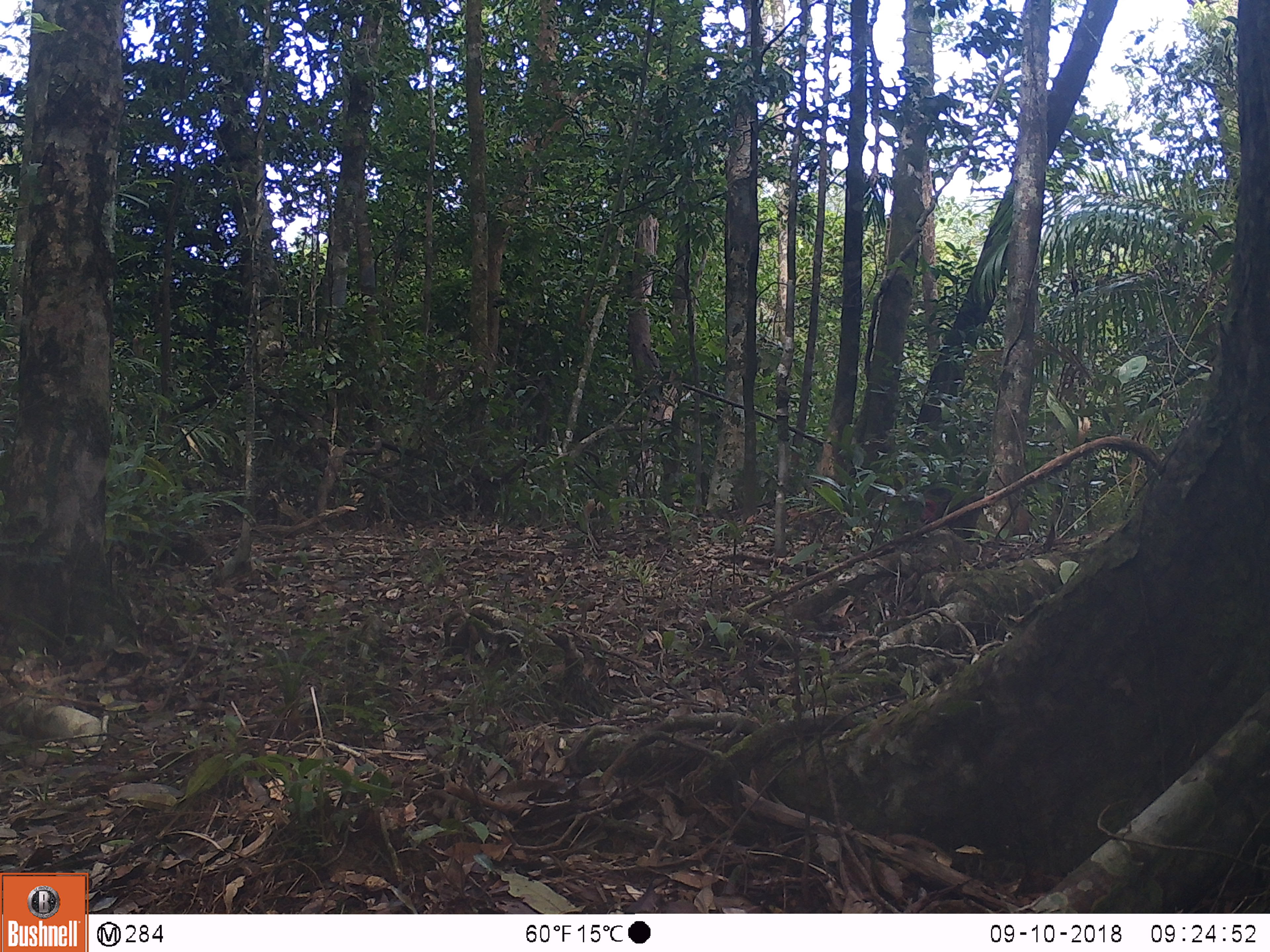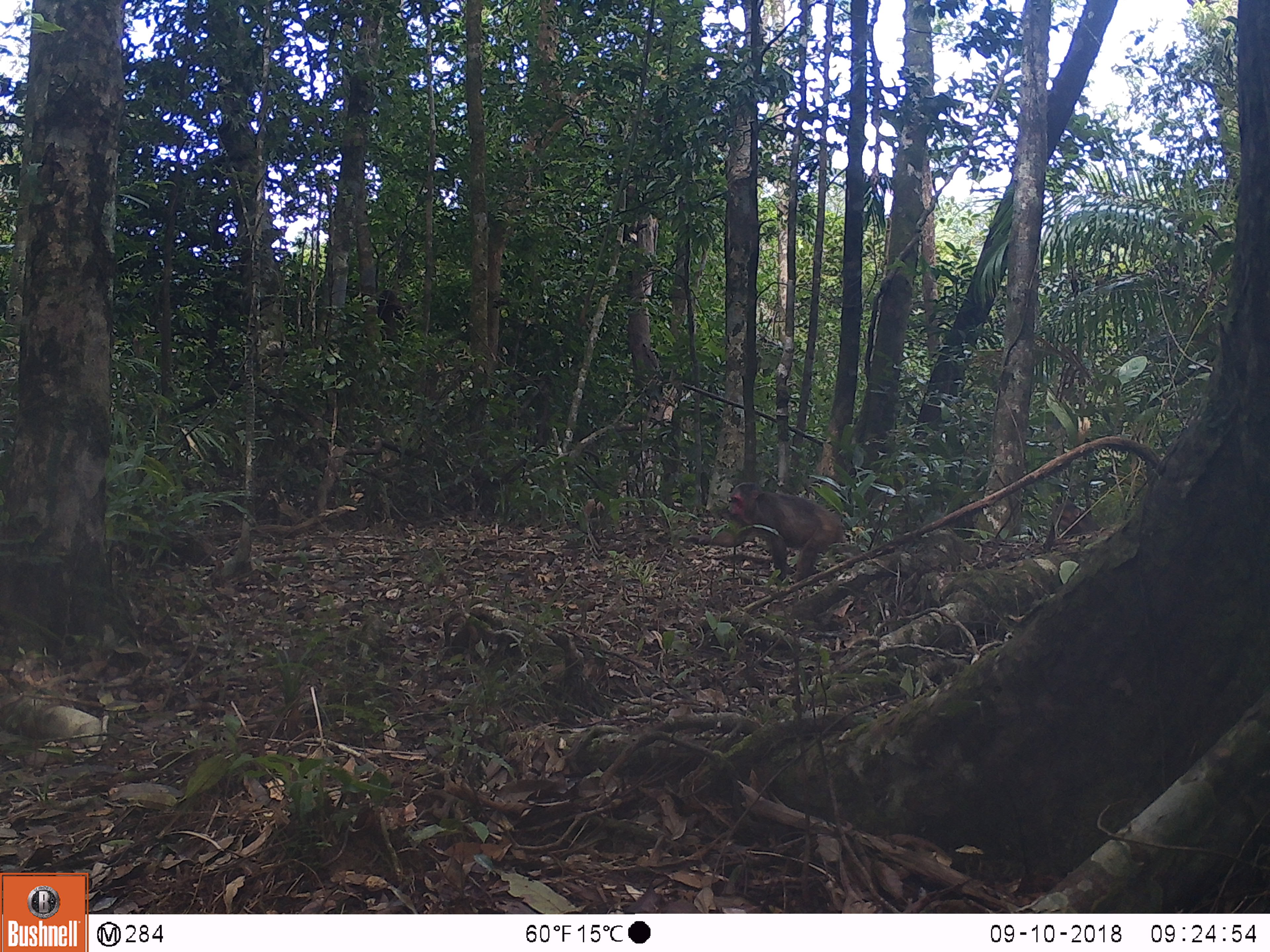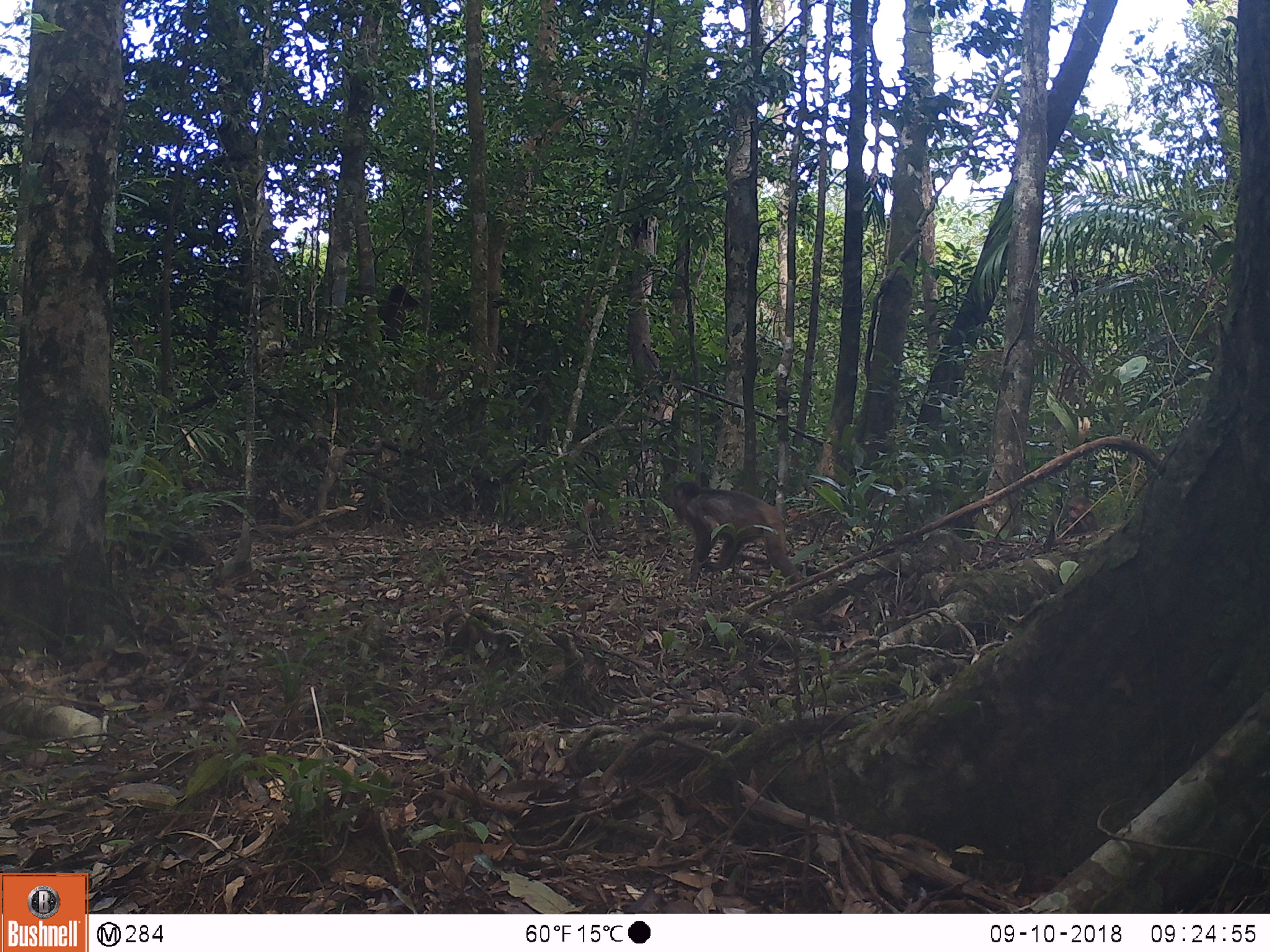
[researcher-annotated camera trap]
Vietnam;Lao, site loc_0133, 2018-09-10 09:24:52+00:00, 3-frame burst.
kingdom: Animalia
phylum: Chordata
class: Mammalia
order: Primates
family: Cercopithecidae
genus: Macaca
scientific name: Macaca arctoides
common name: stump-tailed macaque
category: stump tailed macaque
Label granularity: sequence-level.